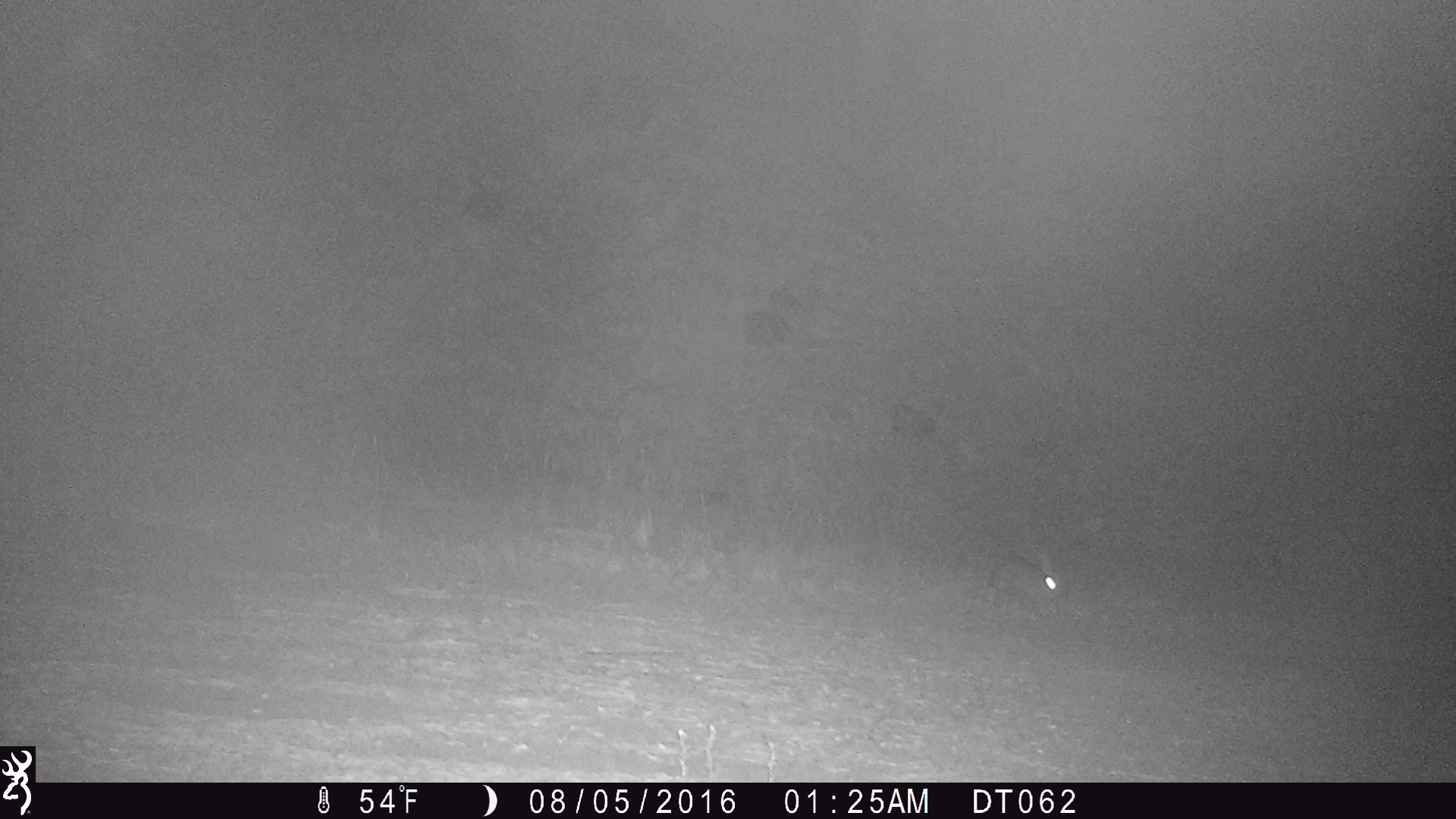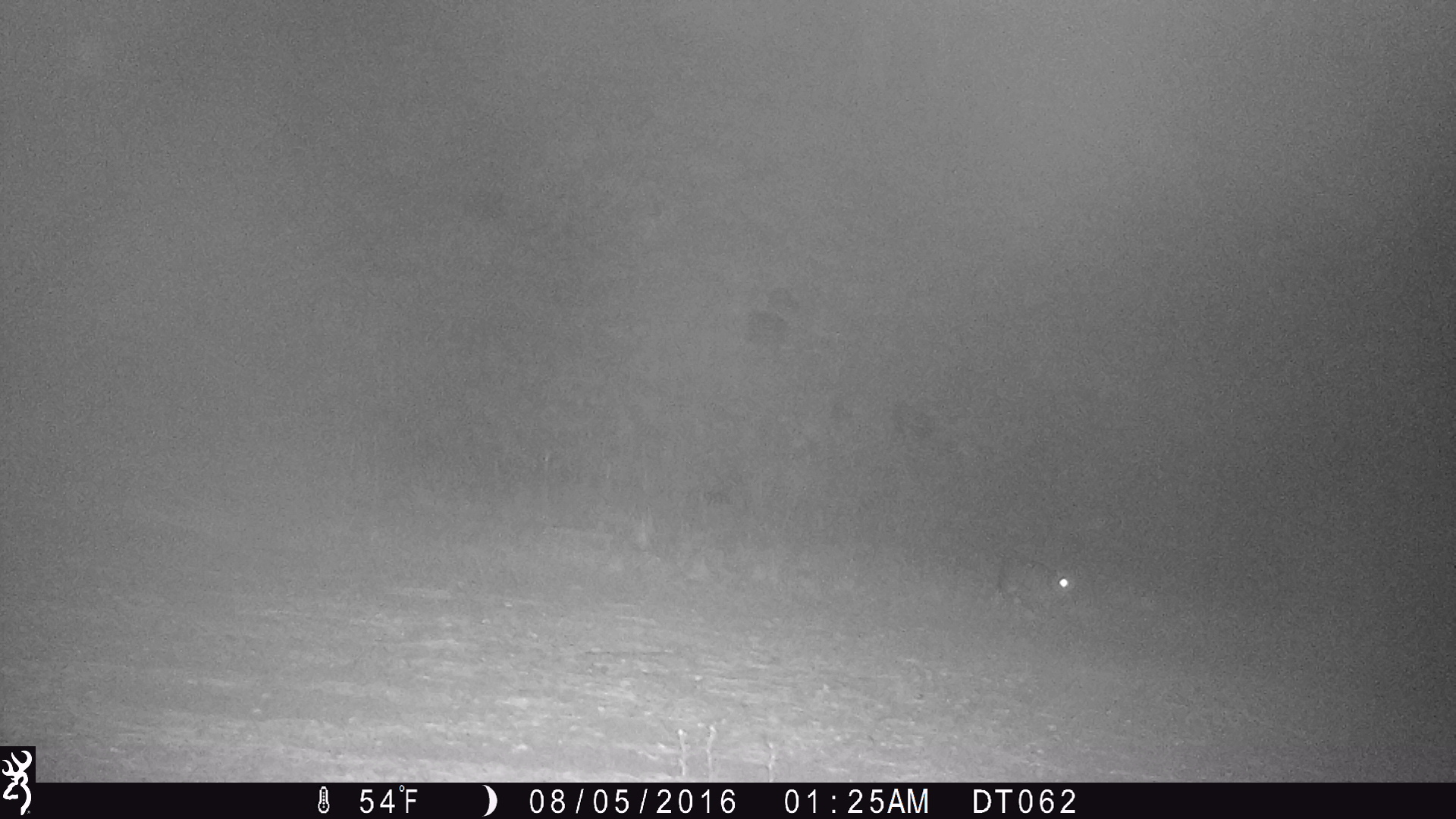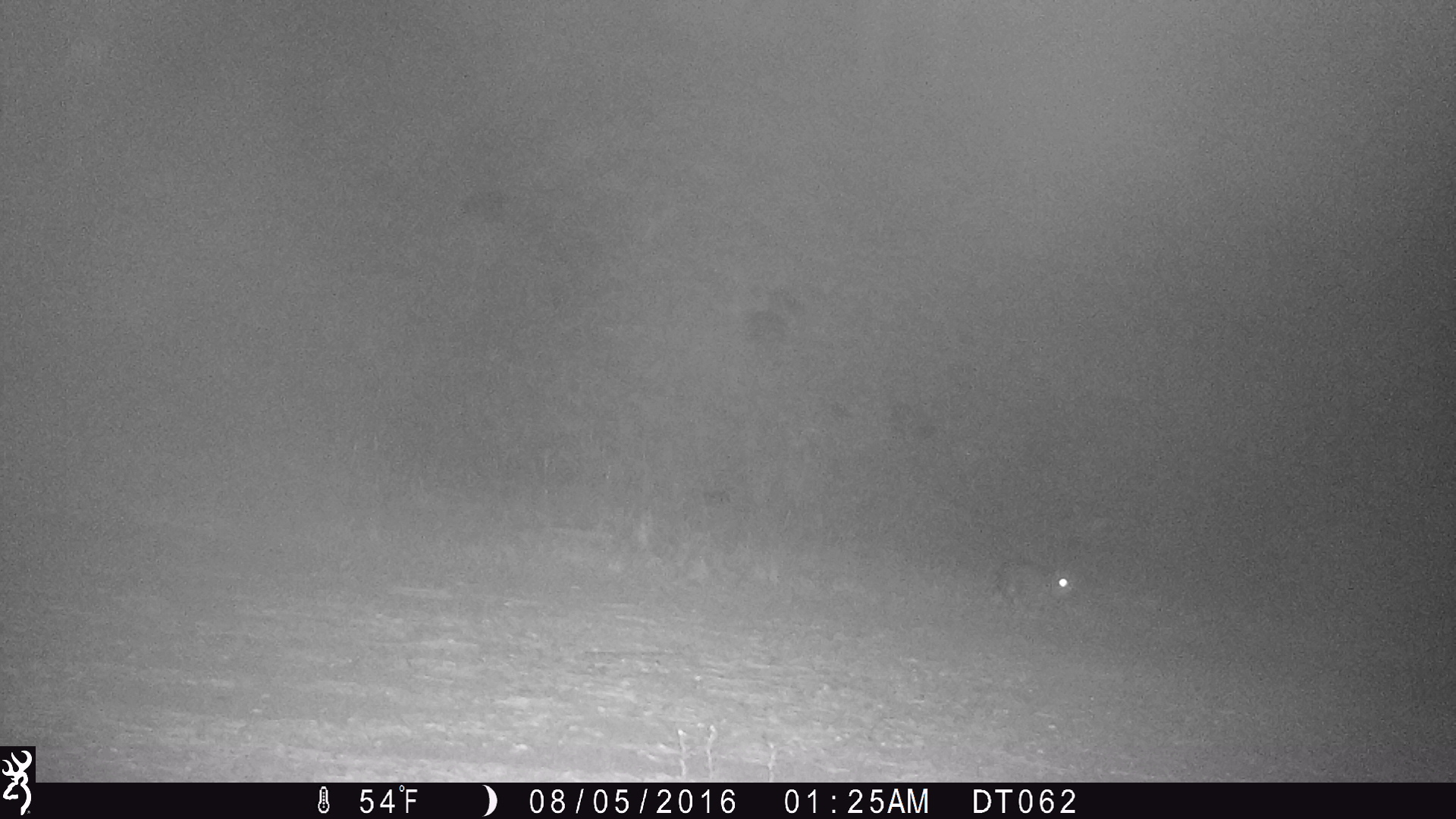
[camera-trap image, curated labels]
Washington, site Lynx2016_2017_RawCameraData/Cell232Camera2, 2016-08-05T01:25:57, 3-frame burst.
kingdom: Animalia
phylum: Chordata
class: Mammalia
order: Lagomorpha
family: Leporidae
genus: Lepus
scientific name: Lepus americanus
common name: snowshoe hare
Lepus americanus (snowshoe hare). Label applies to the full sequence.